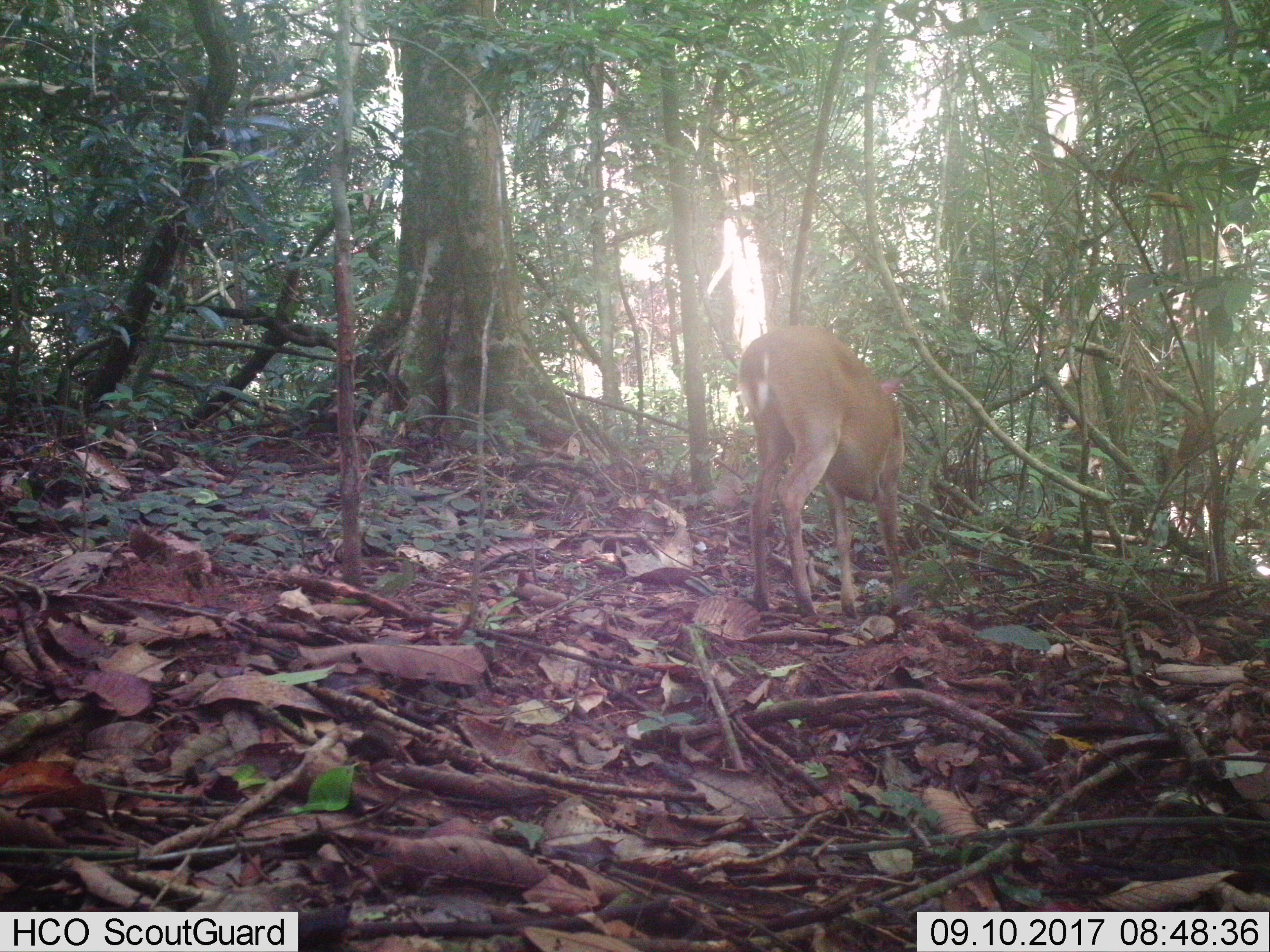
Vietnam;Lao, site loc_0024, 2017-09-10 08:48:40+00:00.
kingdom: Animalia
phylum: Chordata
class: Mammalia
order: Artiodactyla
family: Cervidae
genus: Muntiacus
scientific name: Muntiacus vuquangensis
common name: large-antlered muntjac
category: large antlered muntjac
Large antlered muntjac (large-antlered muntjac) (Muntiacus vuquangensis). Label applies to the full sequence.